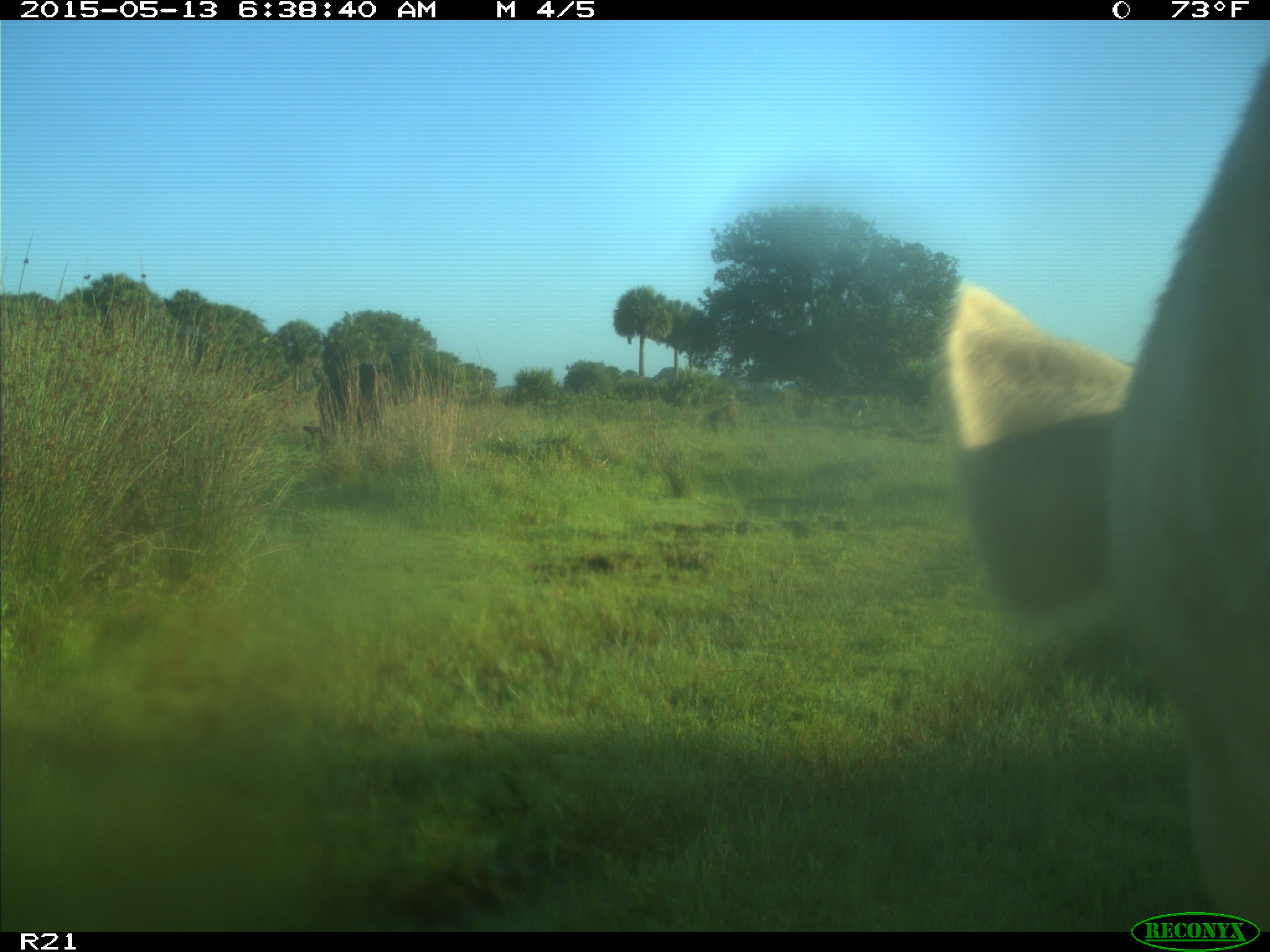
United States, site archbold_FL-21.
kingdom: Animalia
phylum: Chordata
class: Mammalia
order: Artiodactyla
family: Bovidae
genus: Bos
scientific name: Bos taurus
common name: domestic cow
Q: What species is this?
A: Bos taurus (domestic cow).